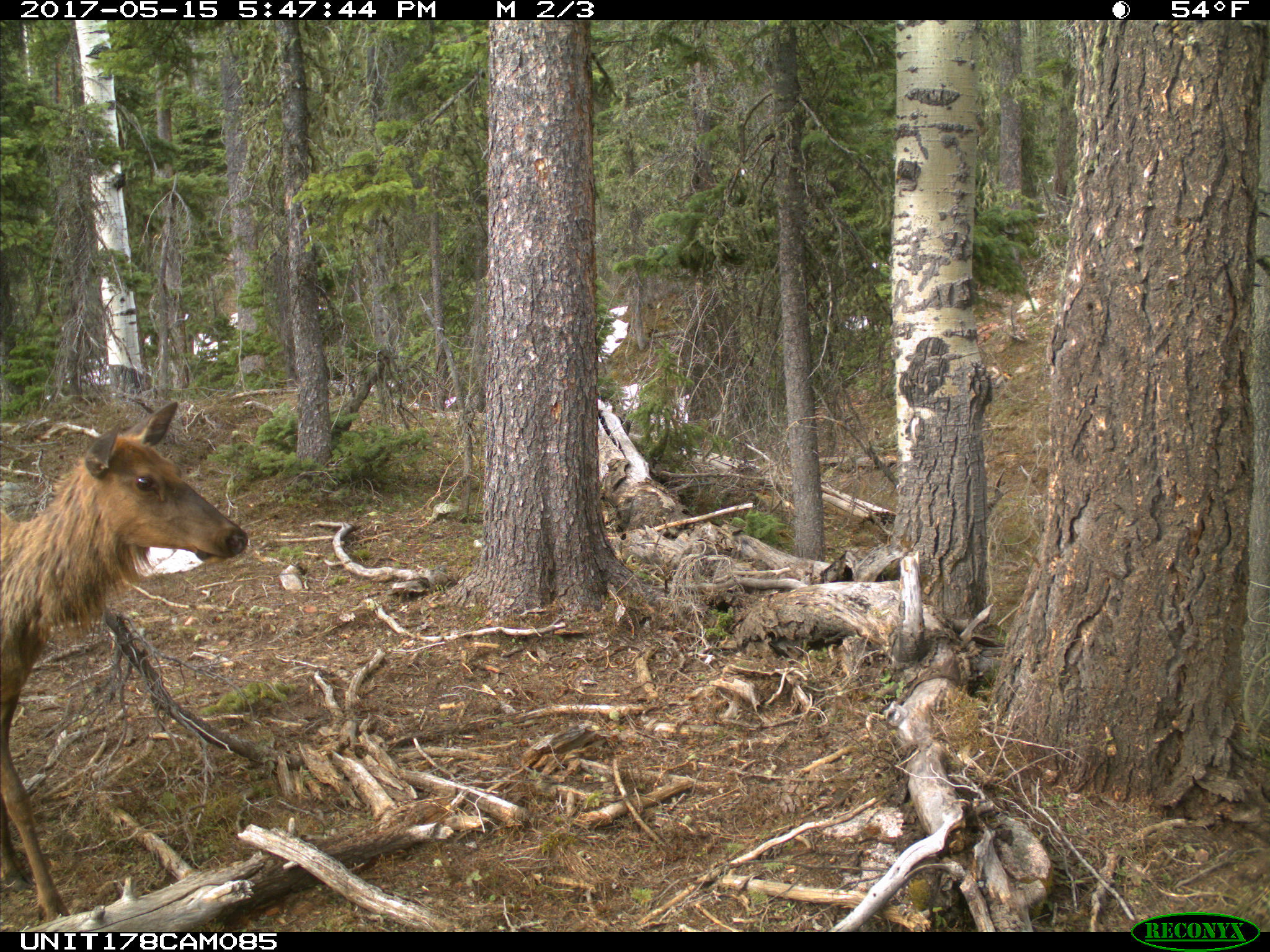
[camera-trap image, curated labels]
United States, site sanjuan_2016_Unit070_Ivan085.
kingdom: Animalia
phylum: Chordata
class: Mammalia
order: Artiodactyla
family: Cervidae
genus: Cervus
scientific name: Cervus elaphus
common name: red deer